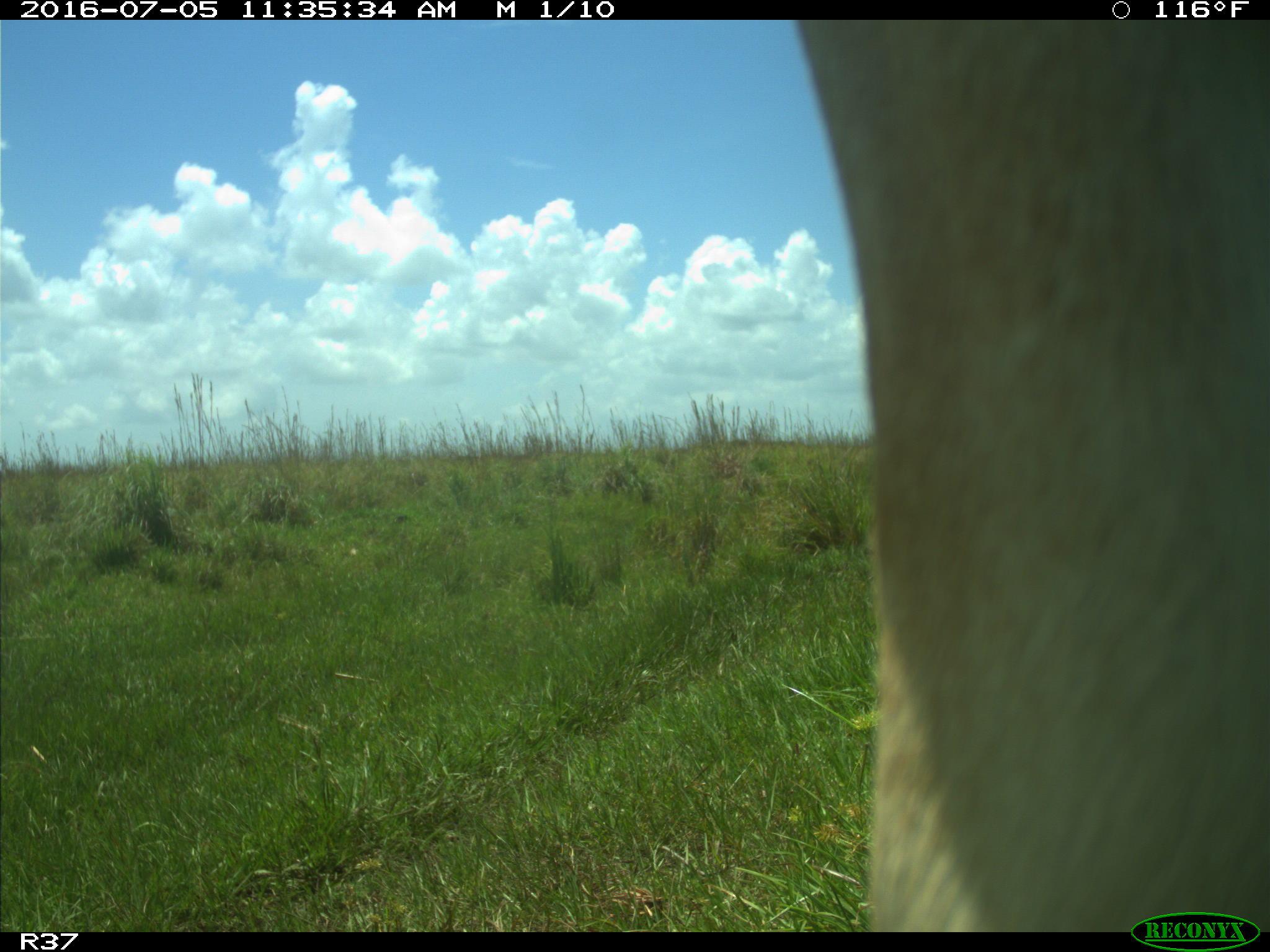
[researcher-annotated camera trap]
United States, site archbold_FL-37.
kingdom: Animalia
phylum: Chordata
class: Mammalia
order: Artiodactyla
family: Bovidae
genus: Bos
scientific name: Bos taurus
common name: domestic cow